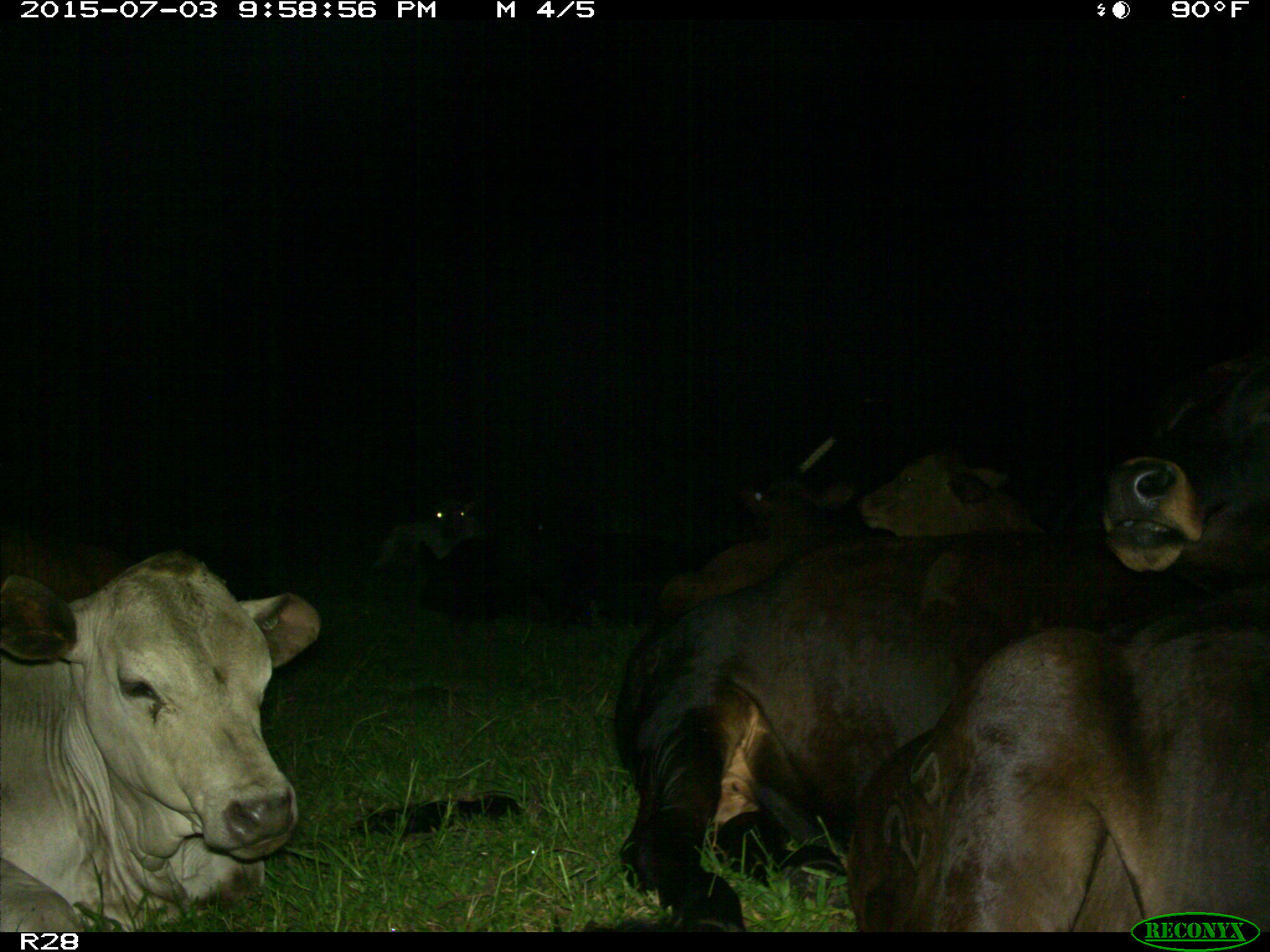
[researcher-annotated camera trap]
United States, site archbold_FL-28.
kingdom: Animalia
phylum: Chordata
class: Mammalia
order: Artiodactyla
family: Bovidae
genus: Bos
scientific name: Bos taurus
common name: domestic cow